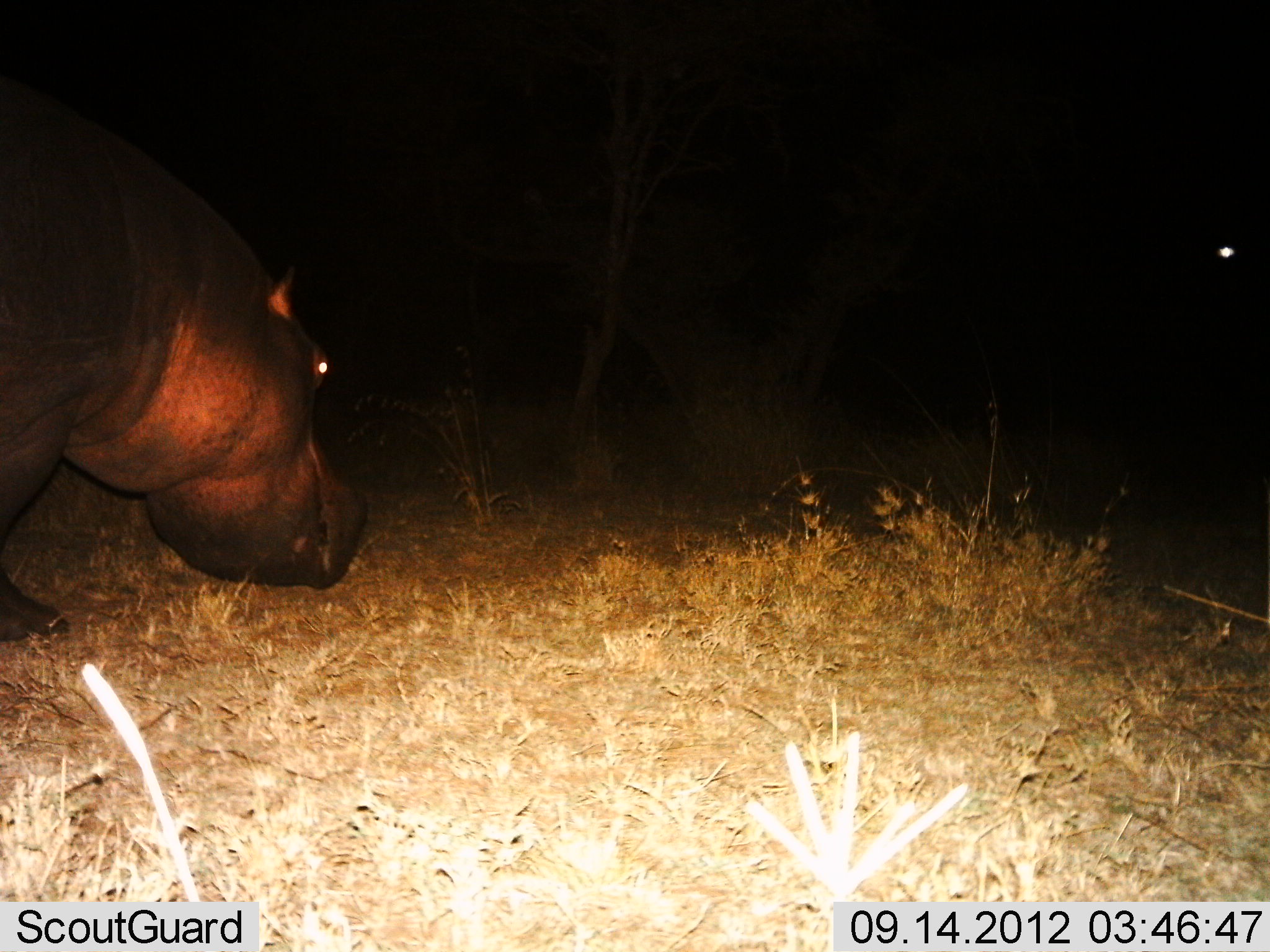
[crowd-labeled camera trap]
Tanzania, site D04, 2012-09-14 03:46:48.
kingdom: Animalia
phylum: Chordata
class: Mammalia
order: Artiodactyla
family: Hippopotamidae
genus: Hippopotamus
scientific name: Hippopotamus amphibius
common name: hippopotamus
Hippopotamus (Hippopotamus amphibius), count 1. Behavior (volunteer vote fractions): standing 20%, resting 0%, moving 50%, interacting 0%. Young present (vote fraction): 0%. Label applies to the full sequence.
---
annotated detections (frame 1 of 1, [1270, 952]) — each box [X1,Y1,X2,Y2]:
animal: [0,80,367,642]